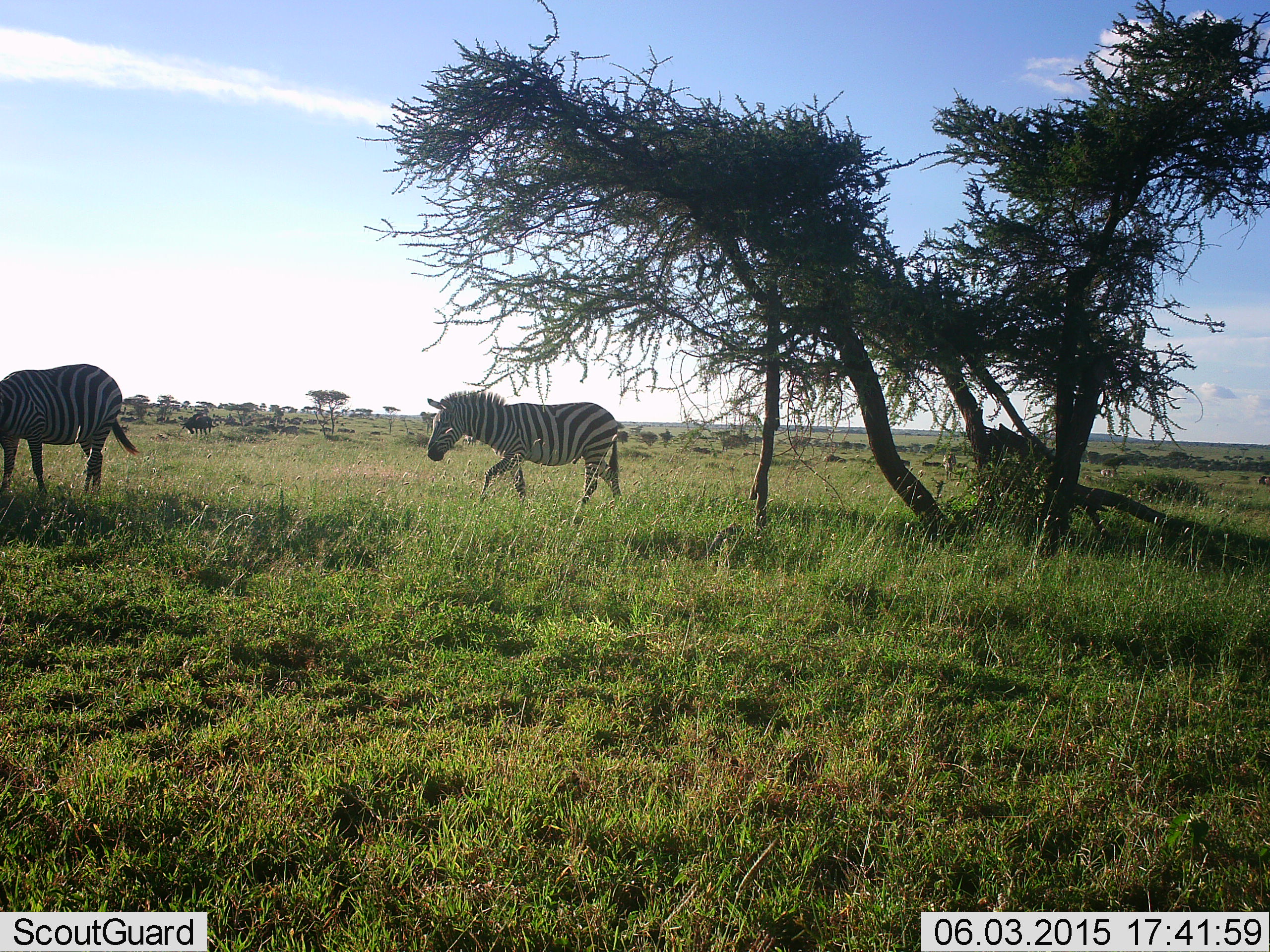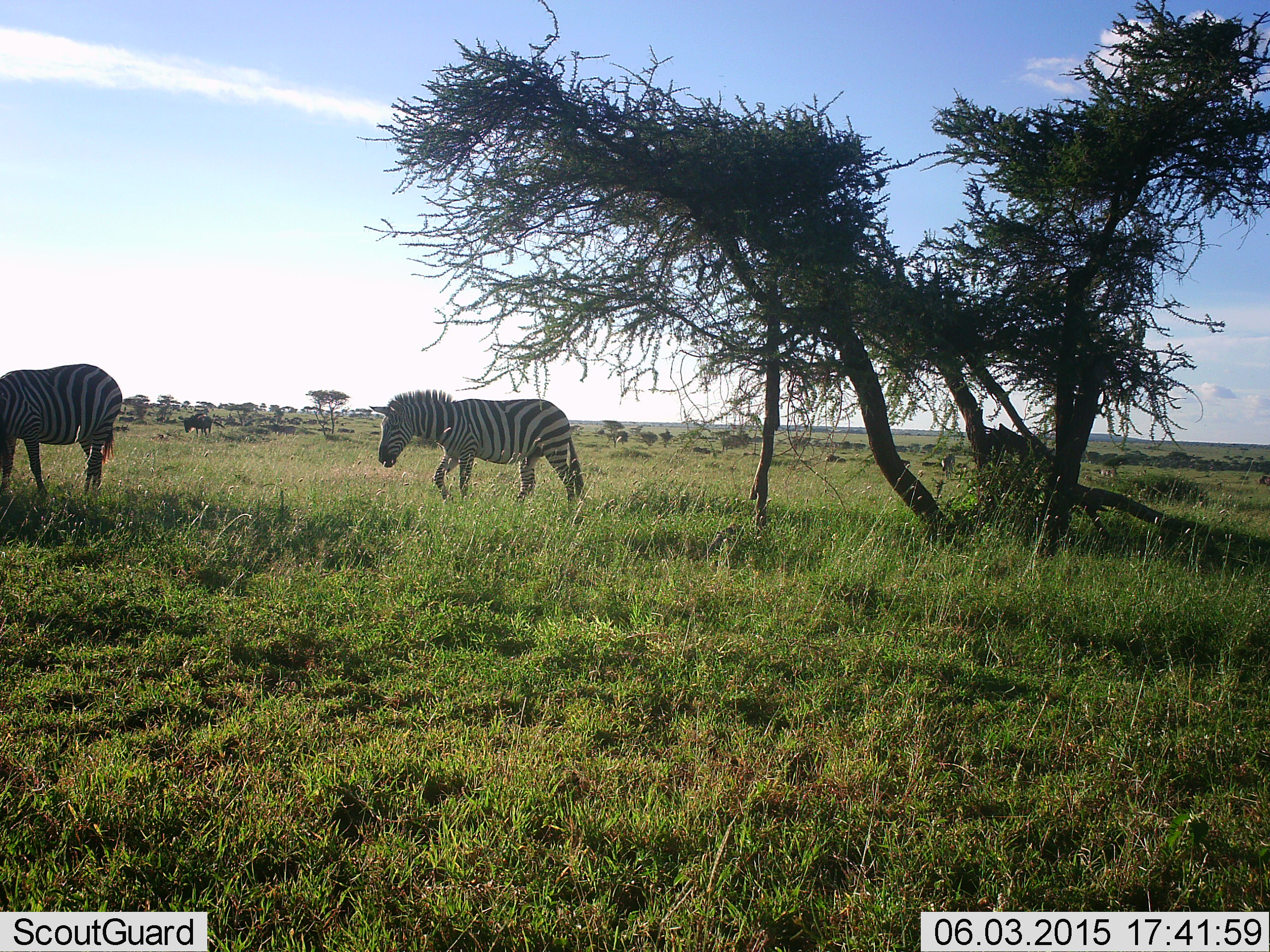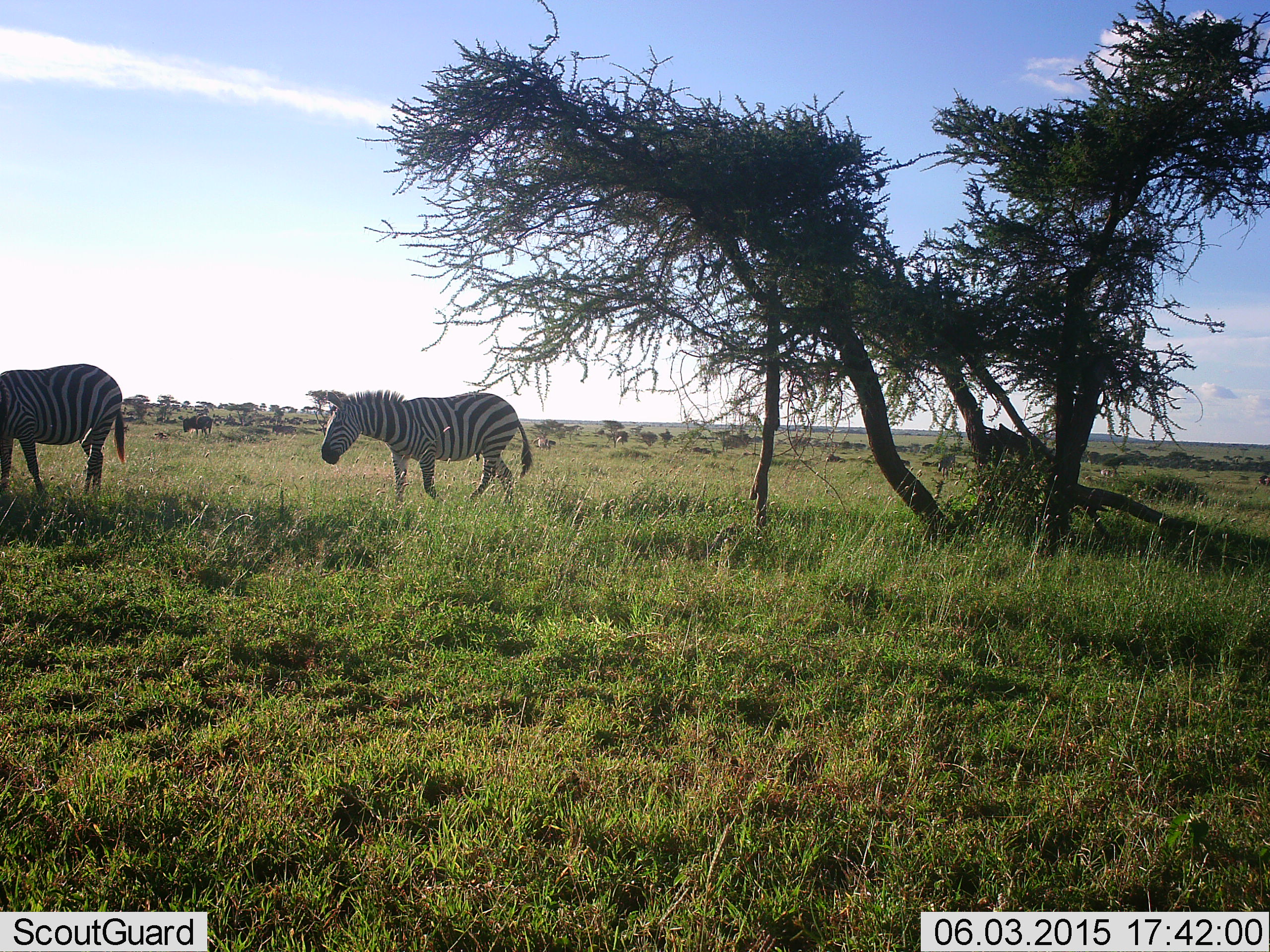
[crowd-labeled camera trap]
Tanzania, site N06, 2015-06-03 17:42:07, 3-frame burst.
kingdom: Animalia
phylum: Chordata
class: Mammalia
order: Perissodactyla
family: Equidae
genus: Equus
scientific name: Equus quagga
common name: plains zebra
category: zebra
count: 2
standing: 27%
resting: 0%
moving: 93%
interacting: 0%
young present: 0%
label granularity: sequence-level